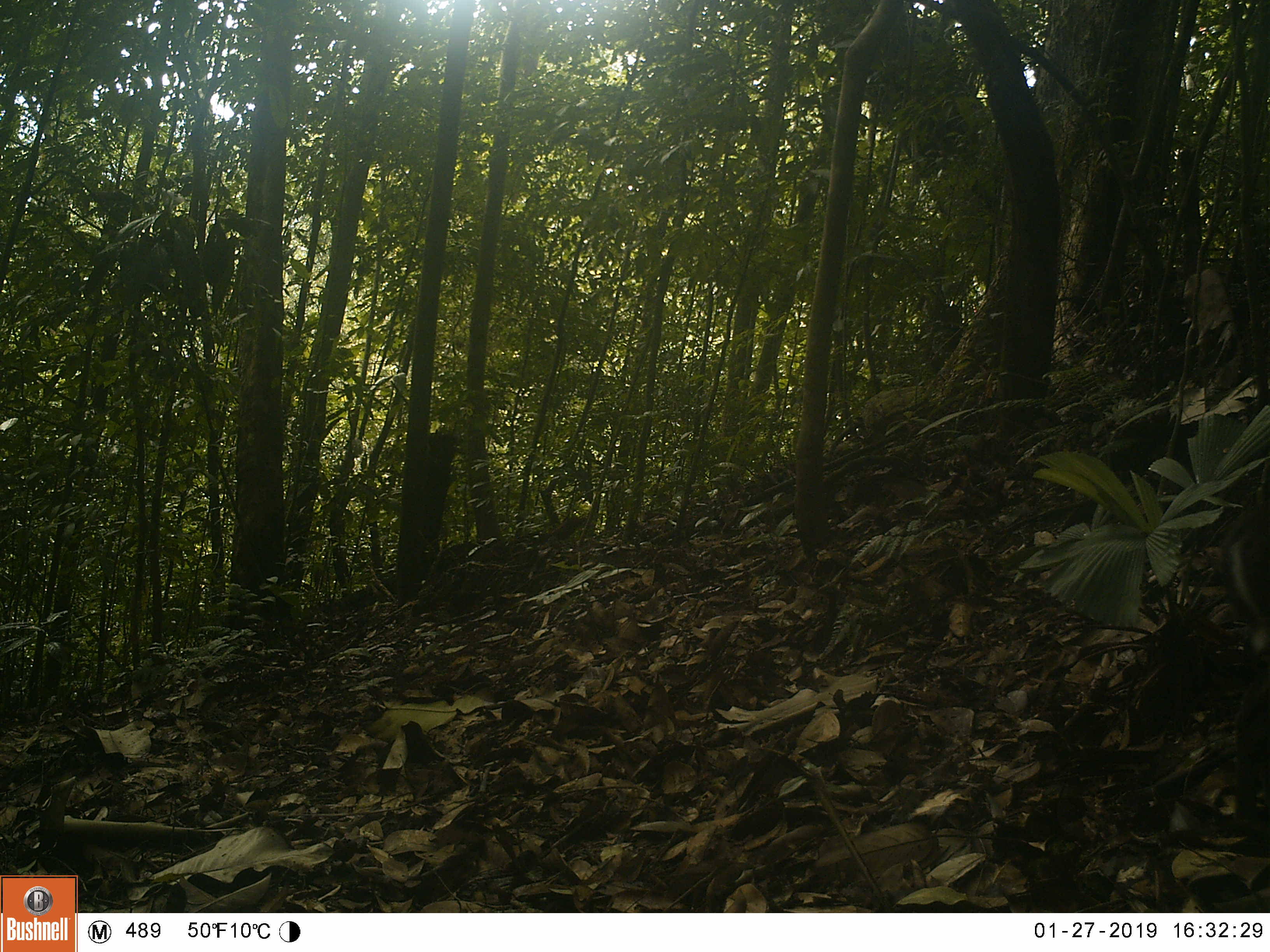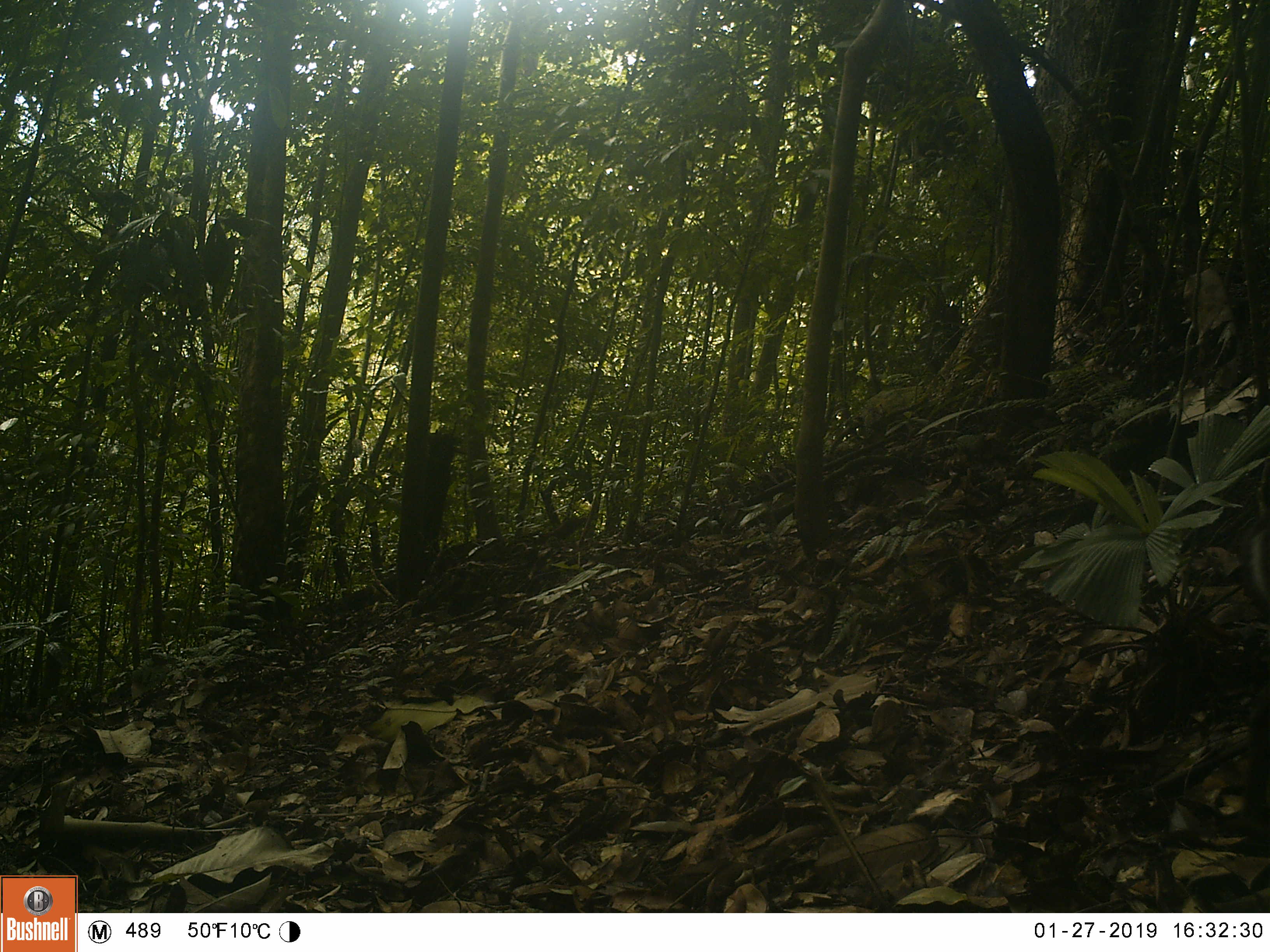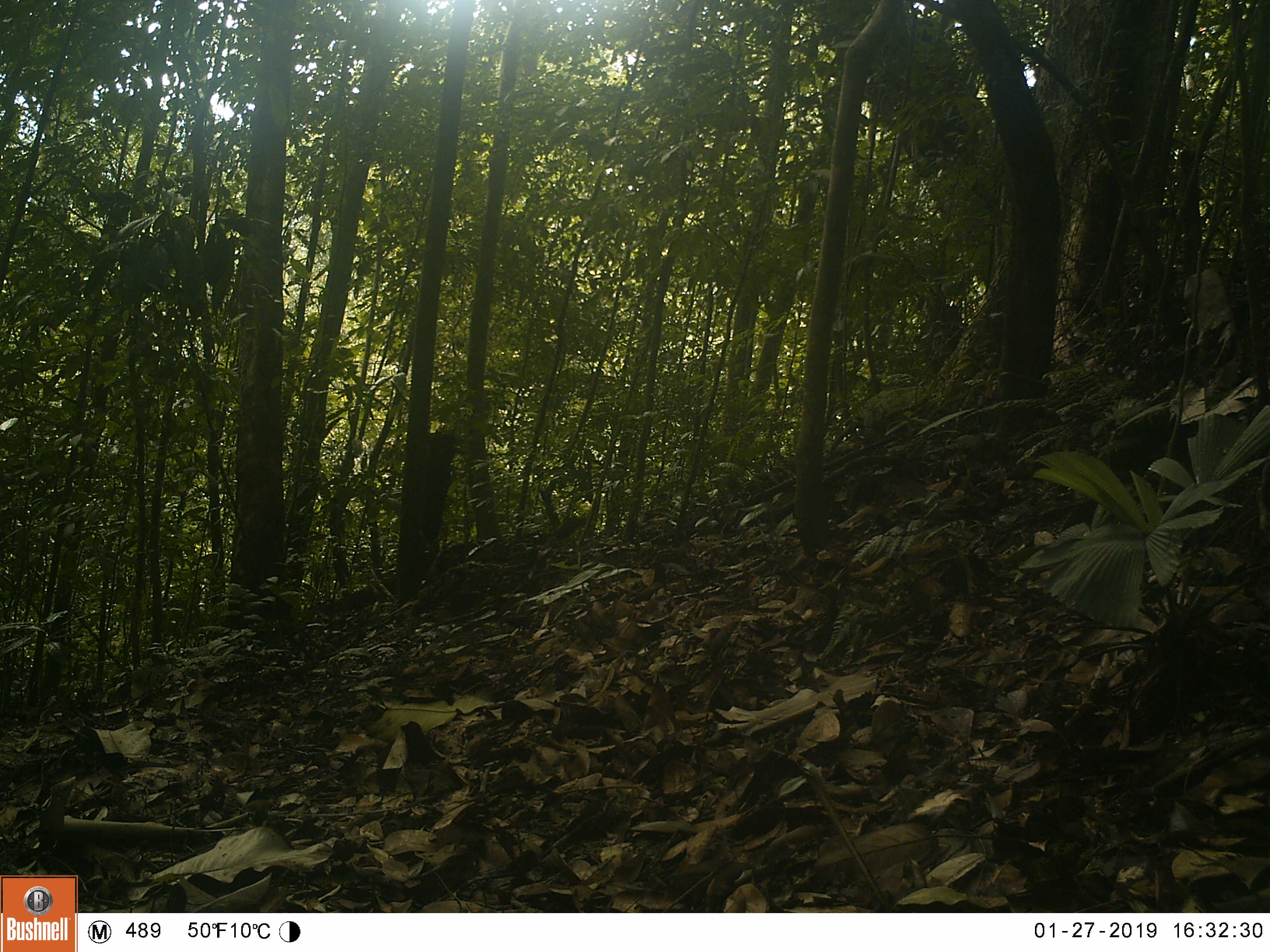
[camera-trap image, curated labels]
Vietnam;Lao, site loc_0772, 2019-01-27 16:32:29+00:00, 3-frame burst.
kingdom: Animalia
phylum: Chordata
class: Mammalia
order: Artiodactyla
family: Cervidae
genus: Muntiacus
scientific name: Muntiacus rooseveltorum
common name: roosevelt's muntjac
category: roosevelts muntjac group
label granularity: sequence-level